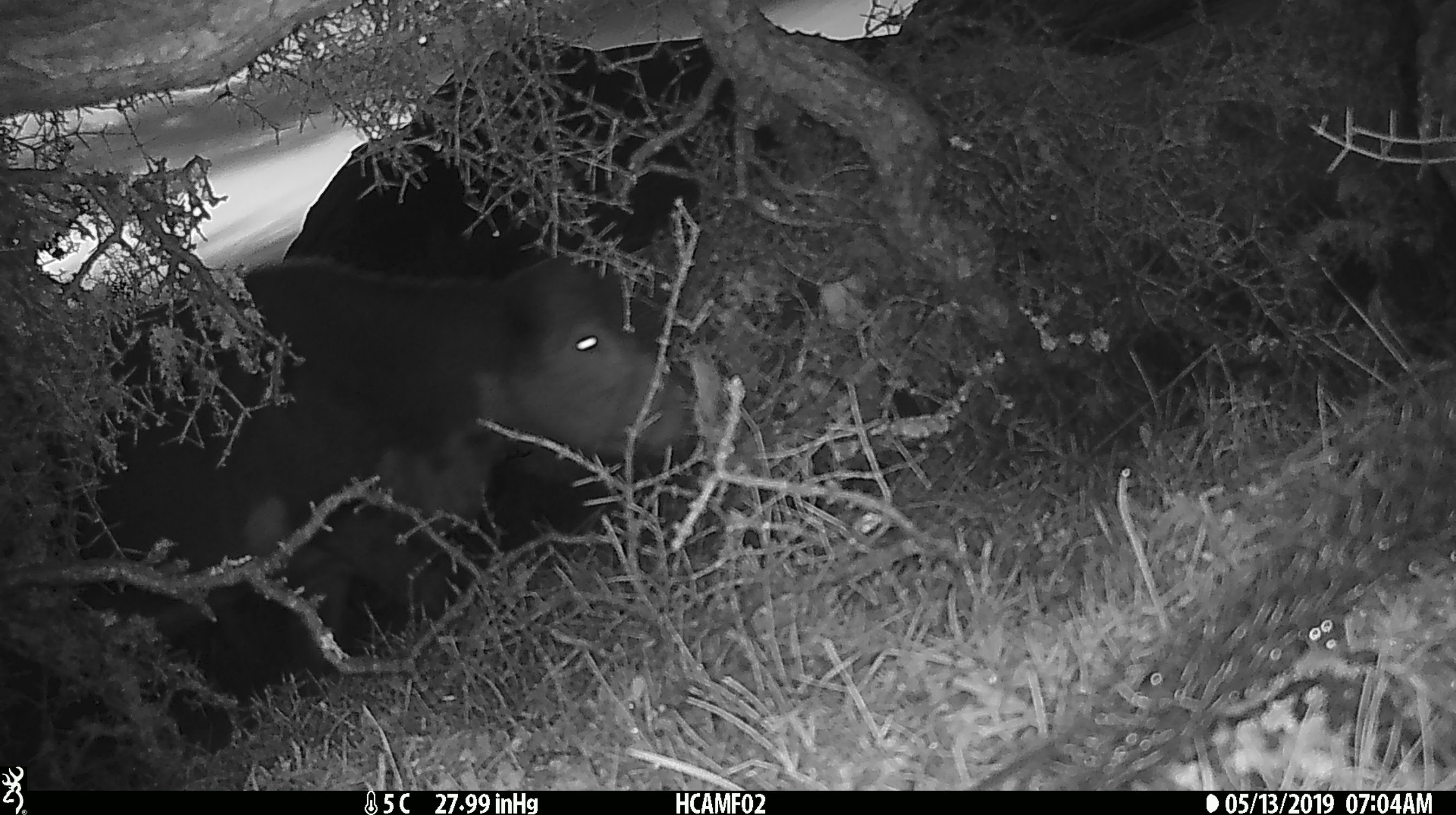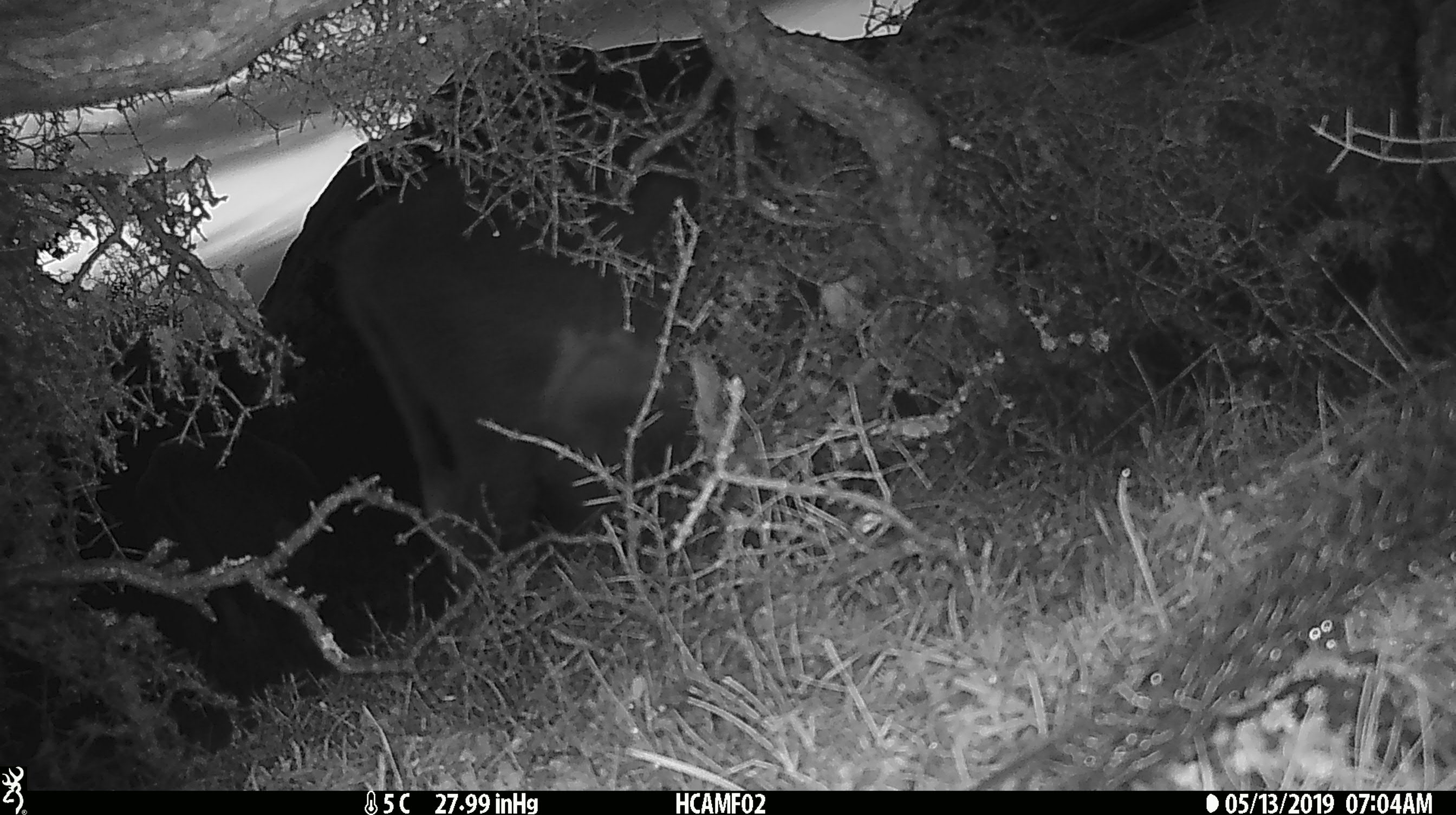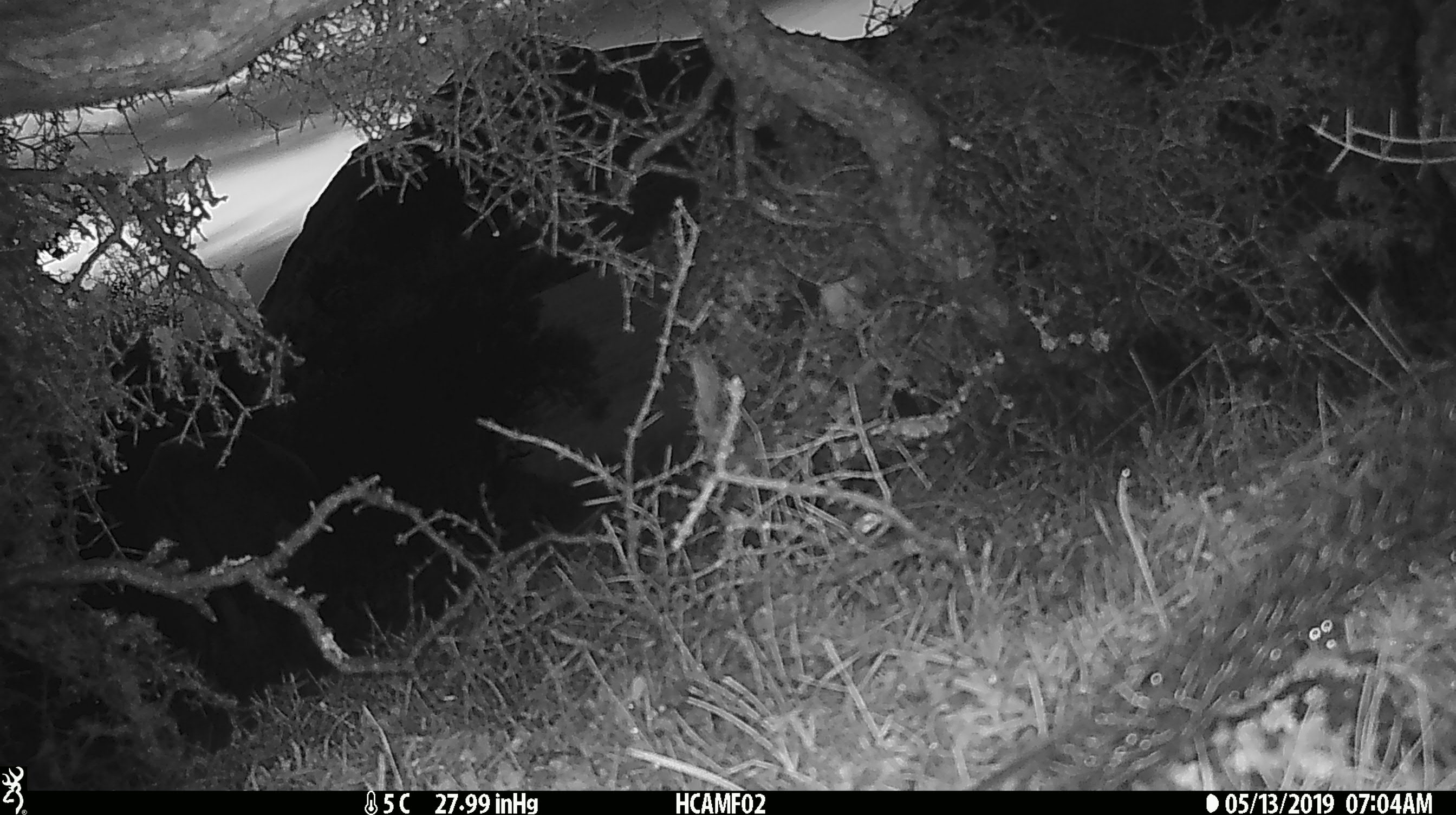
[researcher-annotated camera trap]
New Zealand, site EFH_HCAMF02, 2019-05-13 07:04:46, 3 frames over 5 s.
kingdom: Animalia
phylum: Chordata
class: Mammalia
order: Artiodactyla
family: Bovidae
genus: Bos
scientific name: Bos taurus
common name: domestic cow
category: cow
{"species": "cow (domestic cow) (Bos taurus)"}